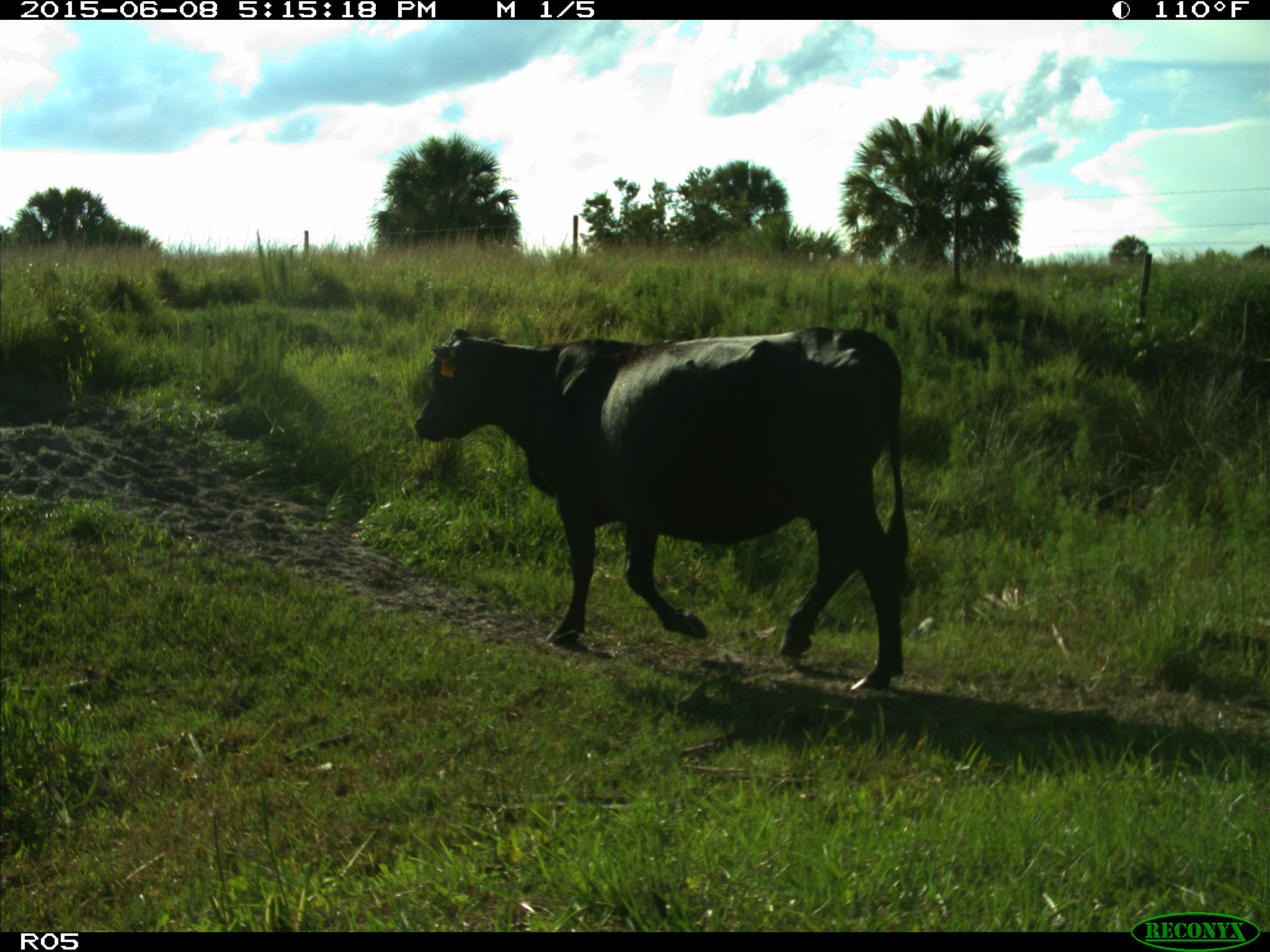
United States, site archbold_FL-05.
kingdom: Animalia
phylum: Chordata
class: Mammalia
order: Artiodactyla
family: Bovidae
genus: Bos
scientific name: Bos taurus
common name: domestic cow